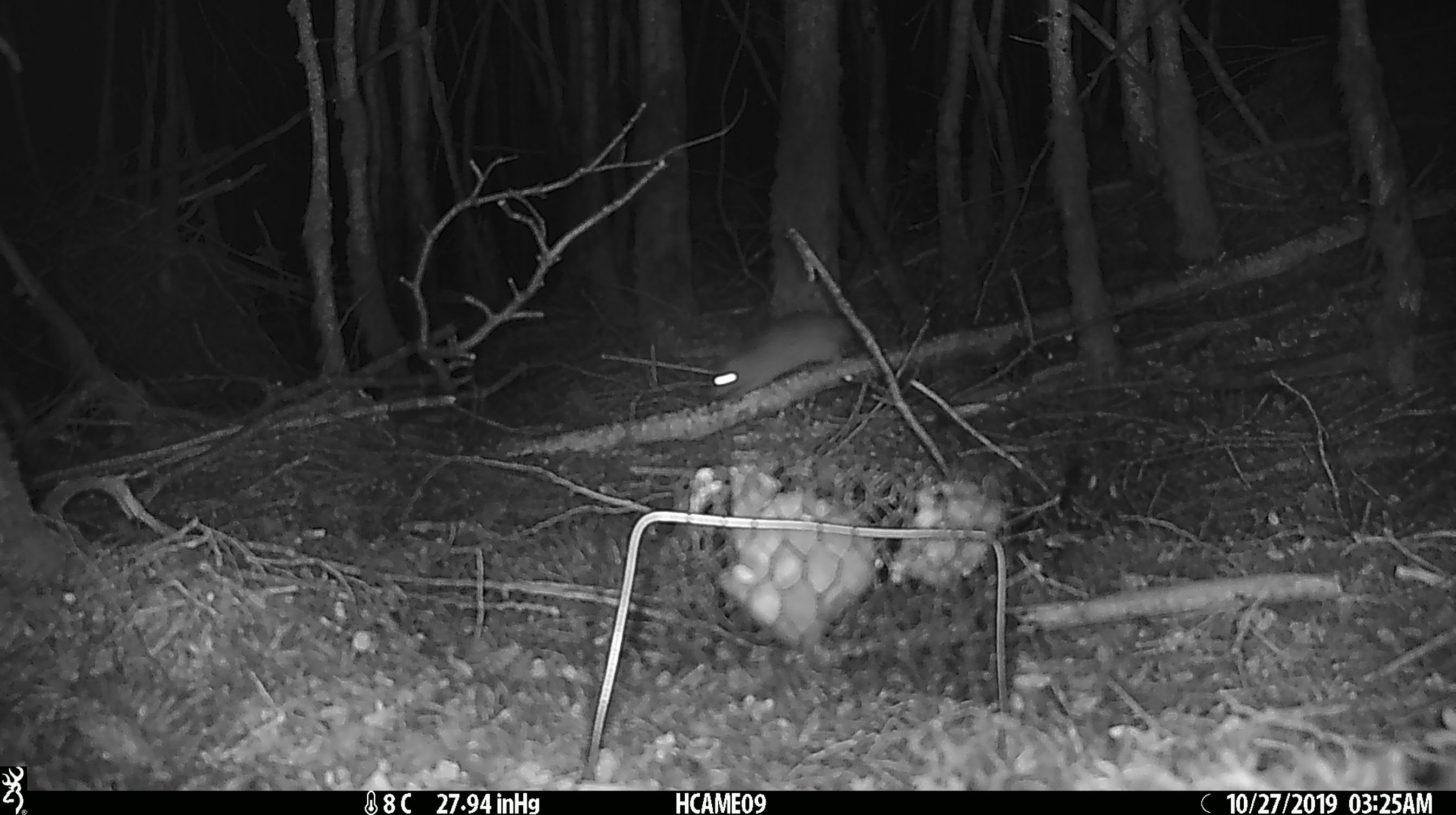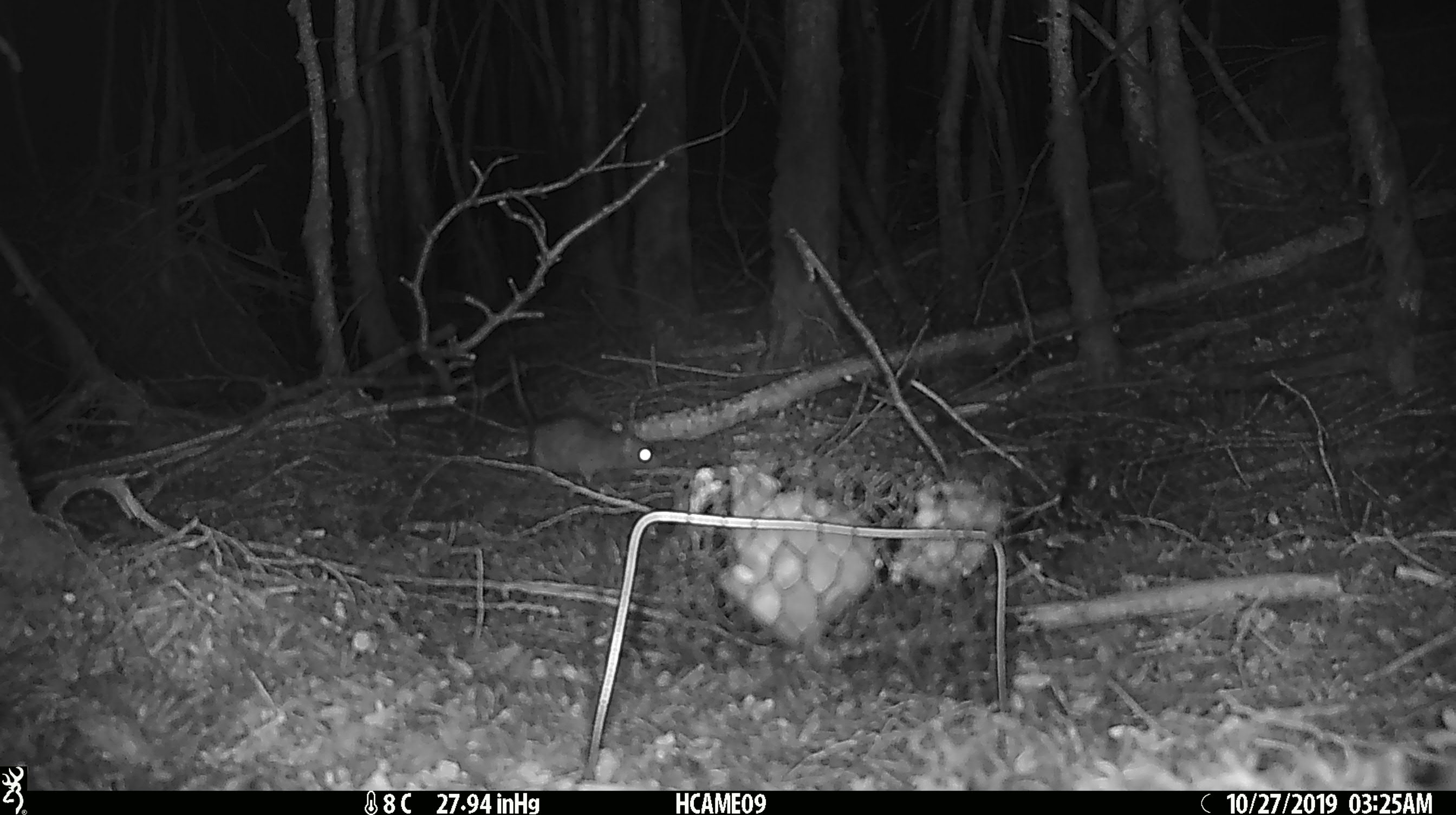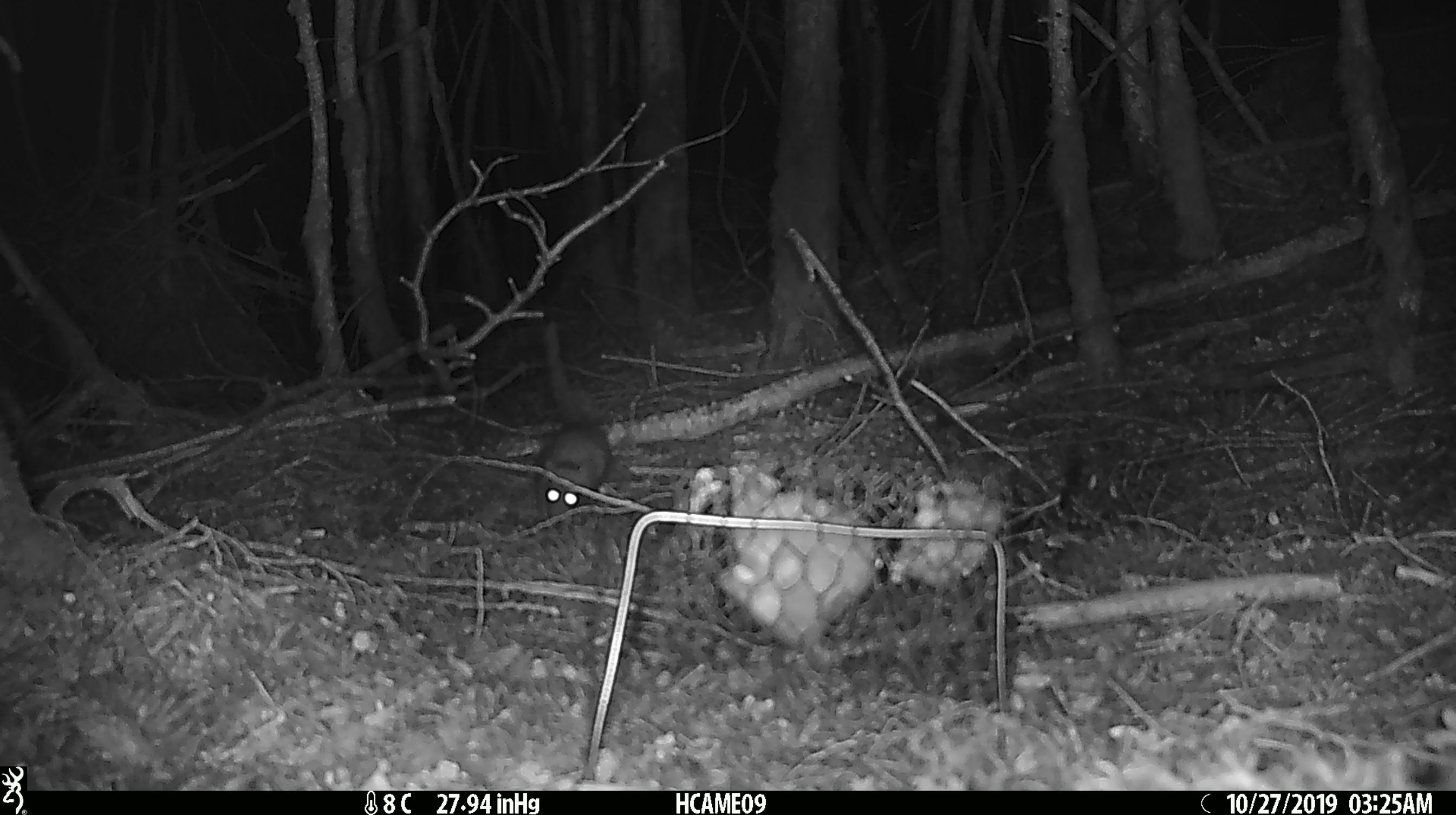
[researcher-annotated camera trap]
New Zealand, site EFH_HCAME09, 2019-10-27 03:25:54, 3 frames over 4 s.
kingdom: Animalia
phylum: Chordata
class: Mammalia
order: Rodentia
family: Muridae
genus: Rattus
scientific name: Rattus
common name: rat